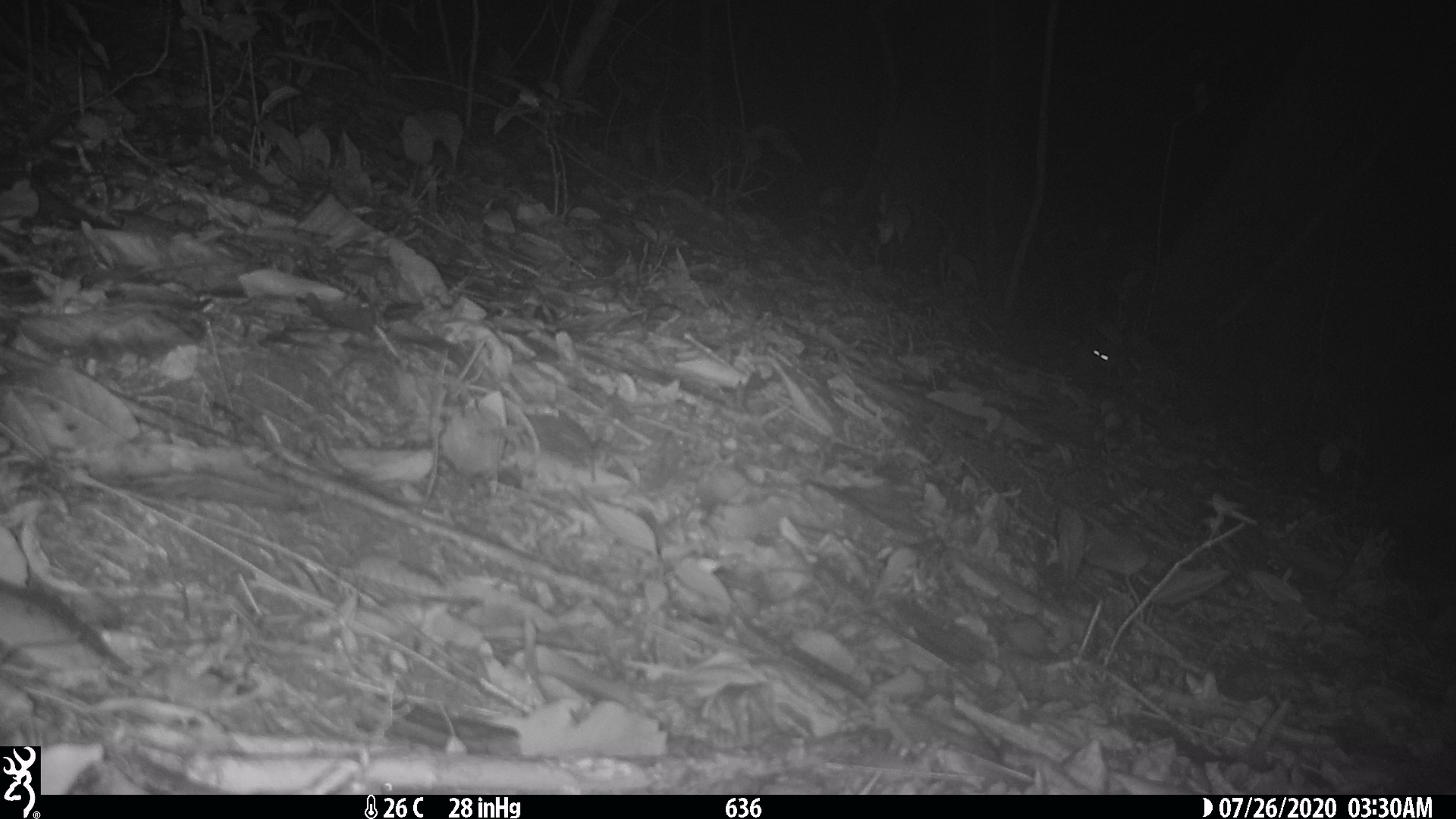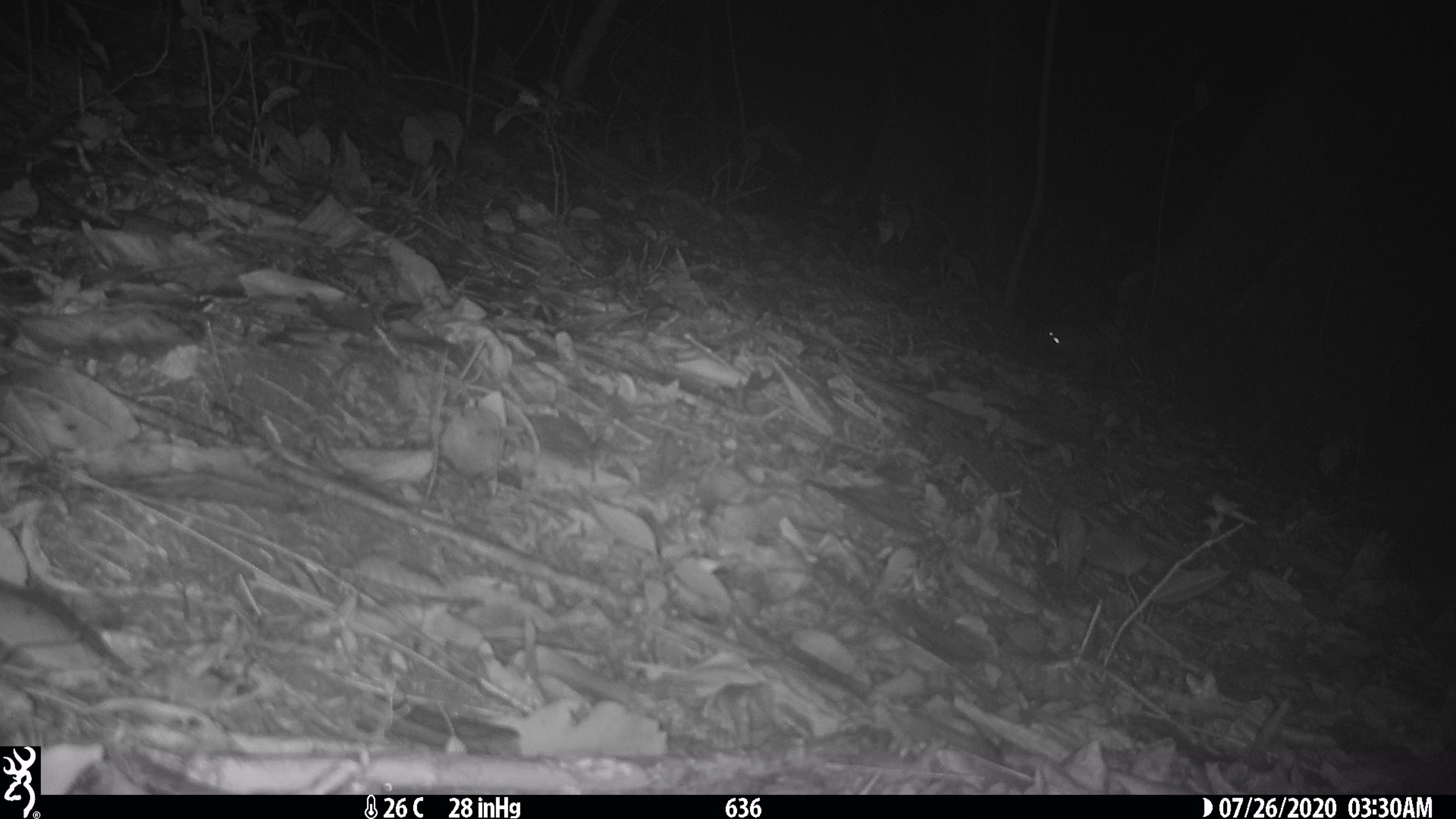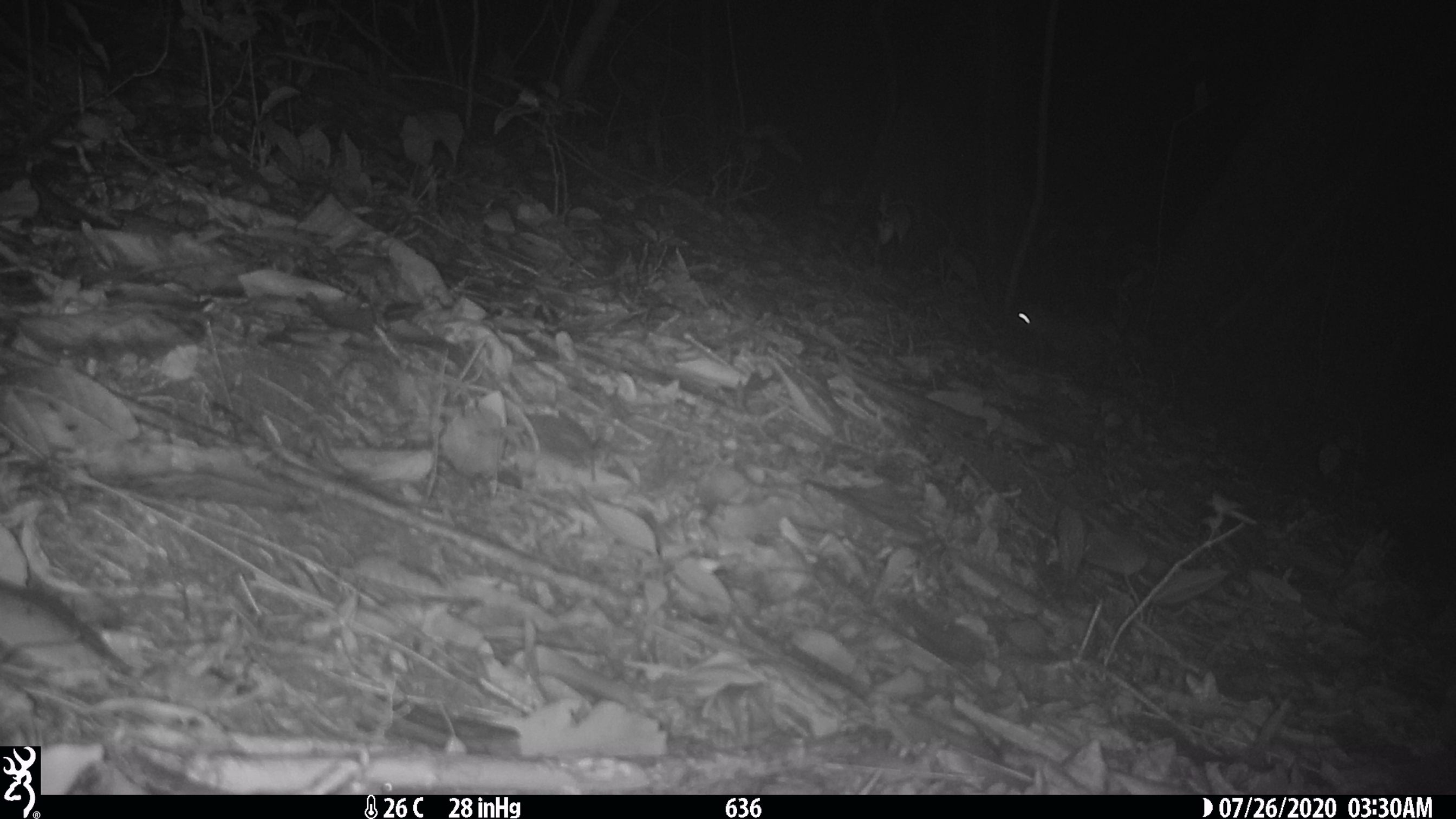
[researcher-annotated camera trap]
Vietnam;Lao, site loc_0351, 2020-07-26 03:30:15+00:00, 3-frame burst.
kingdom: Animalia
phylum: Chordata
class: Mammalia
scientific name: Mammalia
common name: mammal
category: unidentified small mammal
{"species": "unidentified small mammal (mammal) (Mammalia)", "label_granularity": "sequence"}